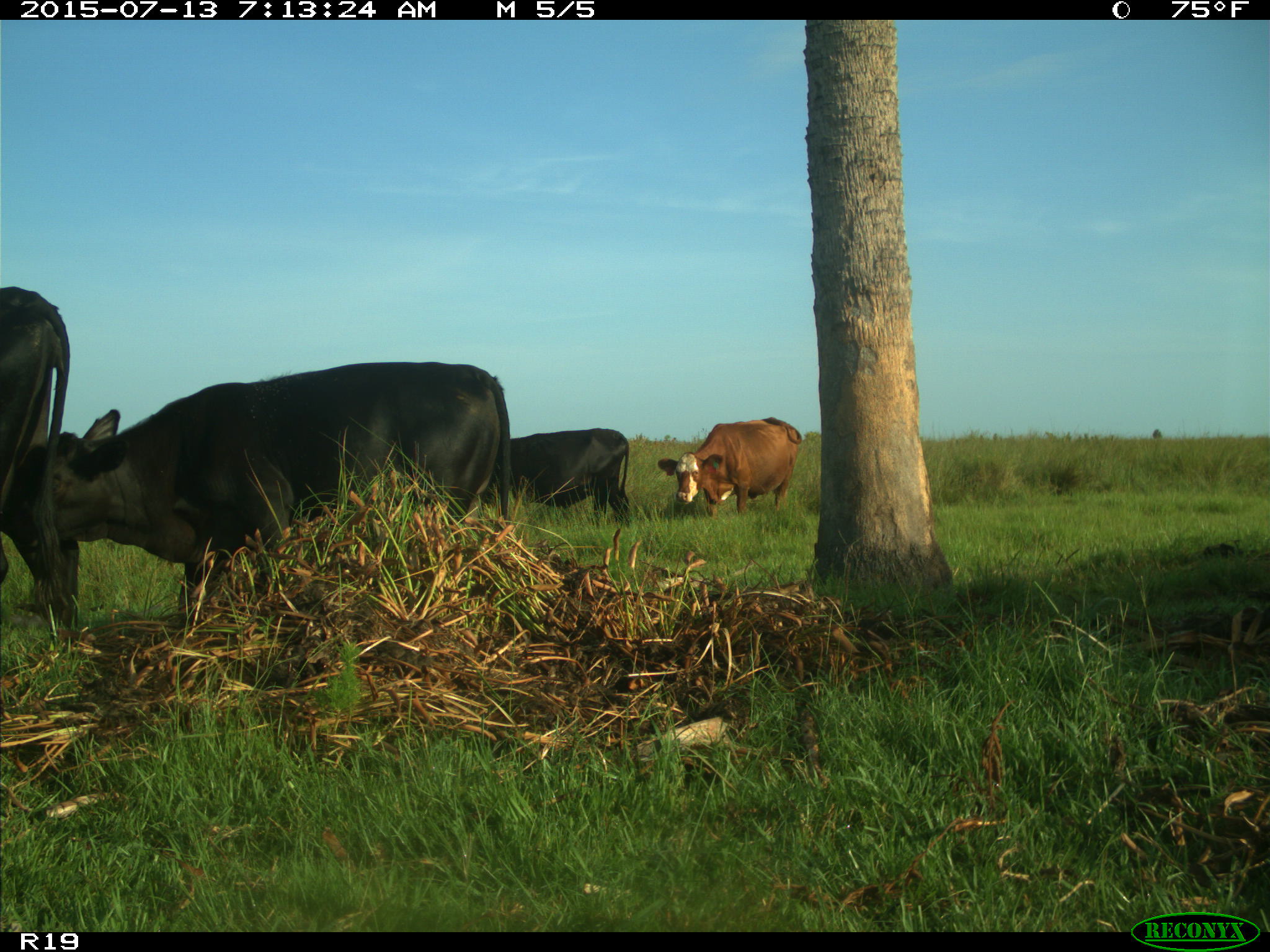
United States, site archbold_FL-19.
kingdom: Animalia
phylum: Chordata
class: Mammalia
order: Artiodactyla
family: Bovidae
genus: Bos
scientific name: Bos taurus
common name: domestic cow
Bos taurus (domestic cow).